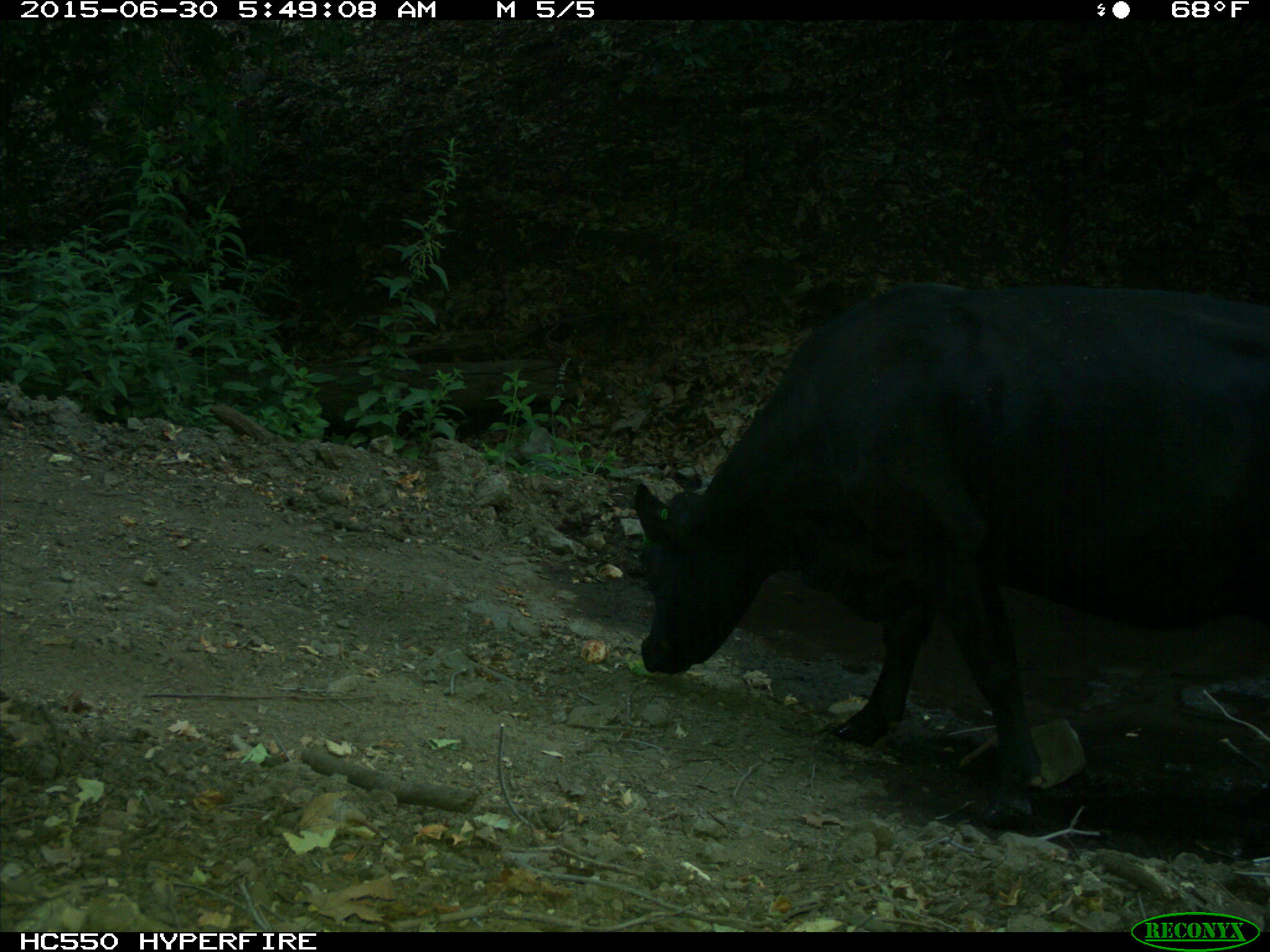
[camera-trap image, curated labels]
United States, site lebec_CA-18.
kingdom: Animalia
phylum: Chordata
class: Mammalia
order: Artiodactyla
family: Bovidae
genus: Bos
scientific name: Bos taurus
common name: domestic cow